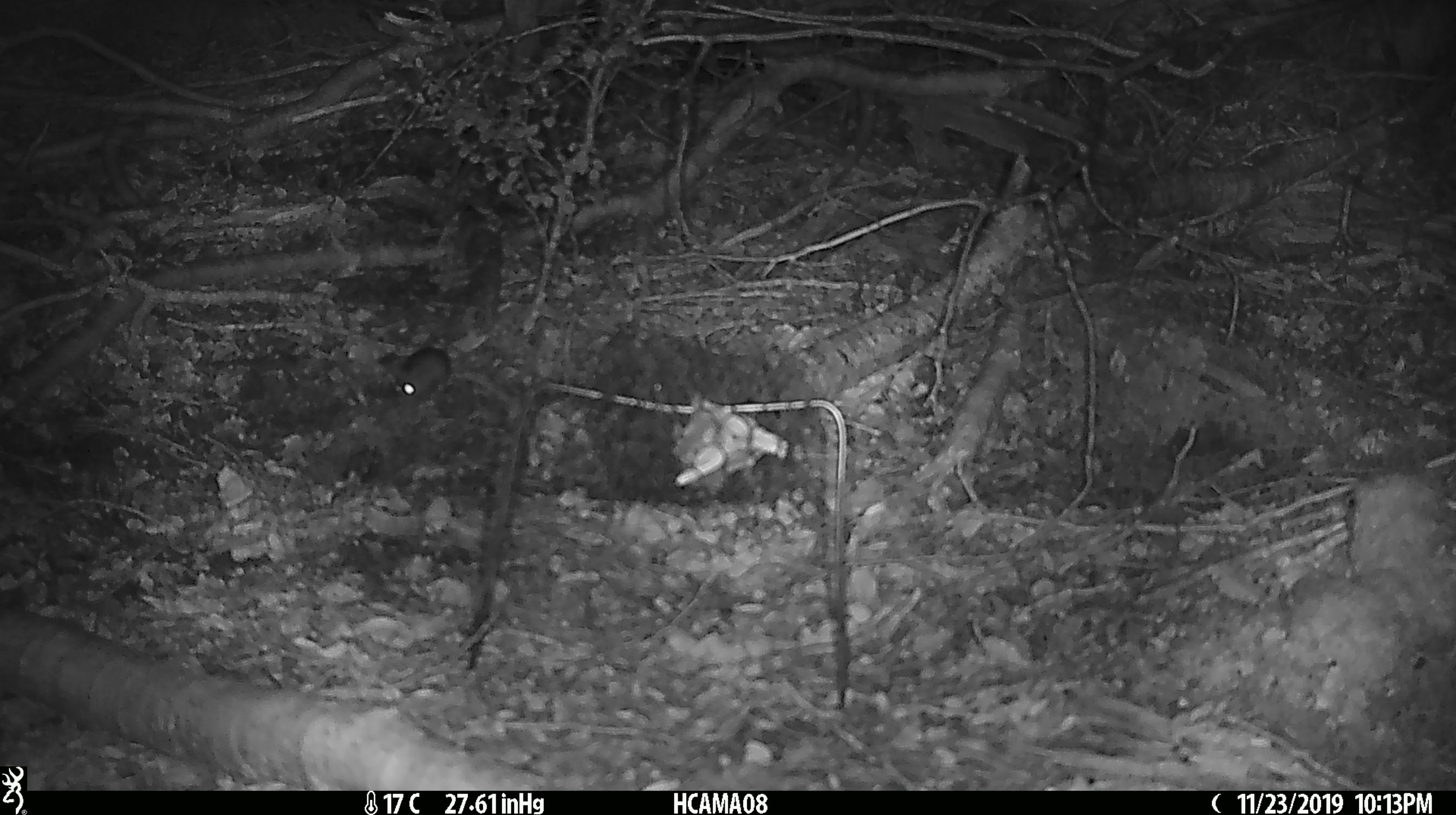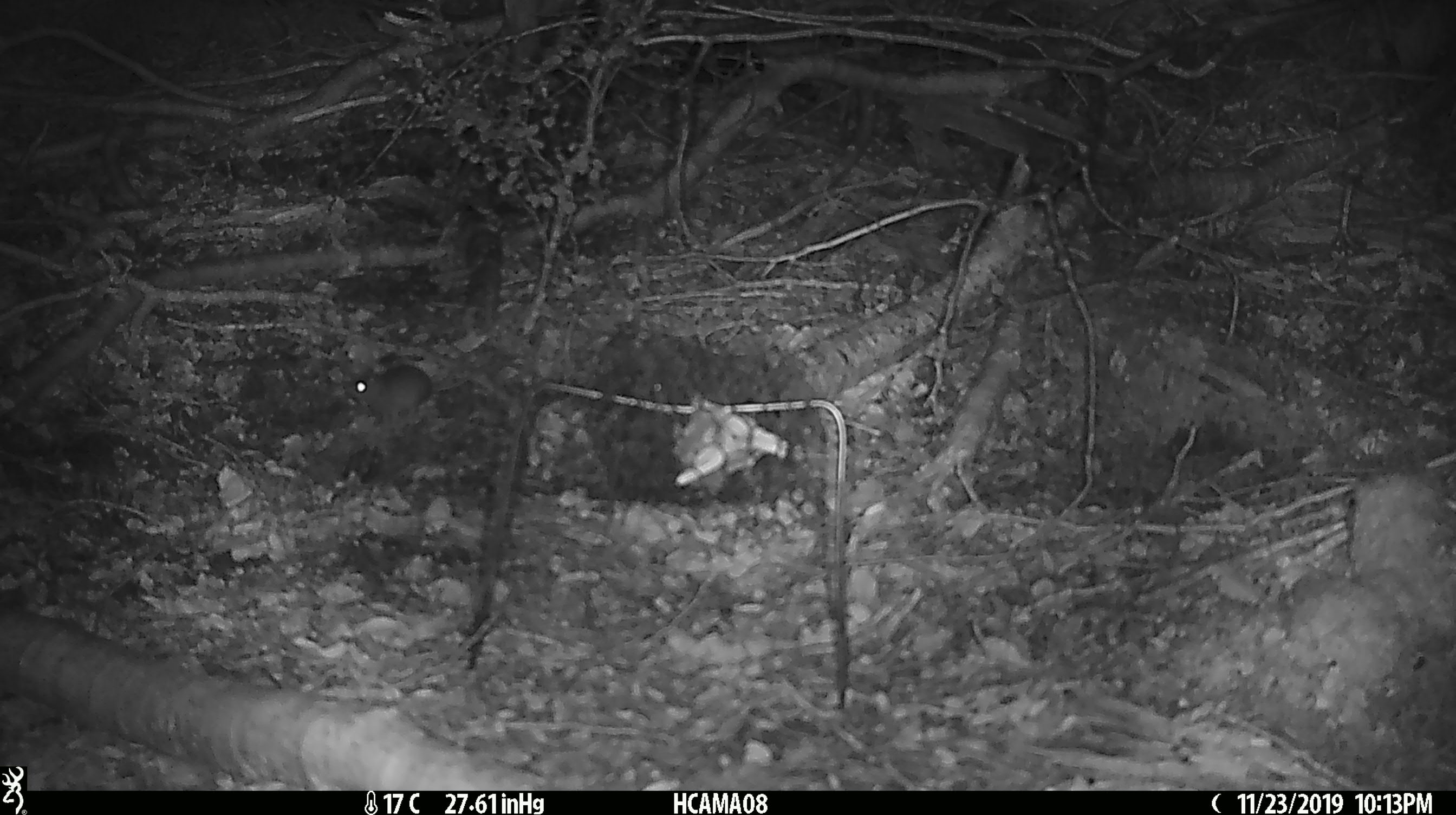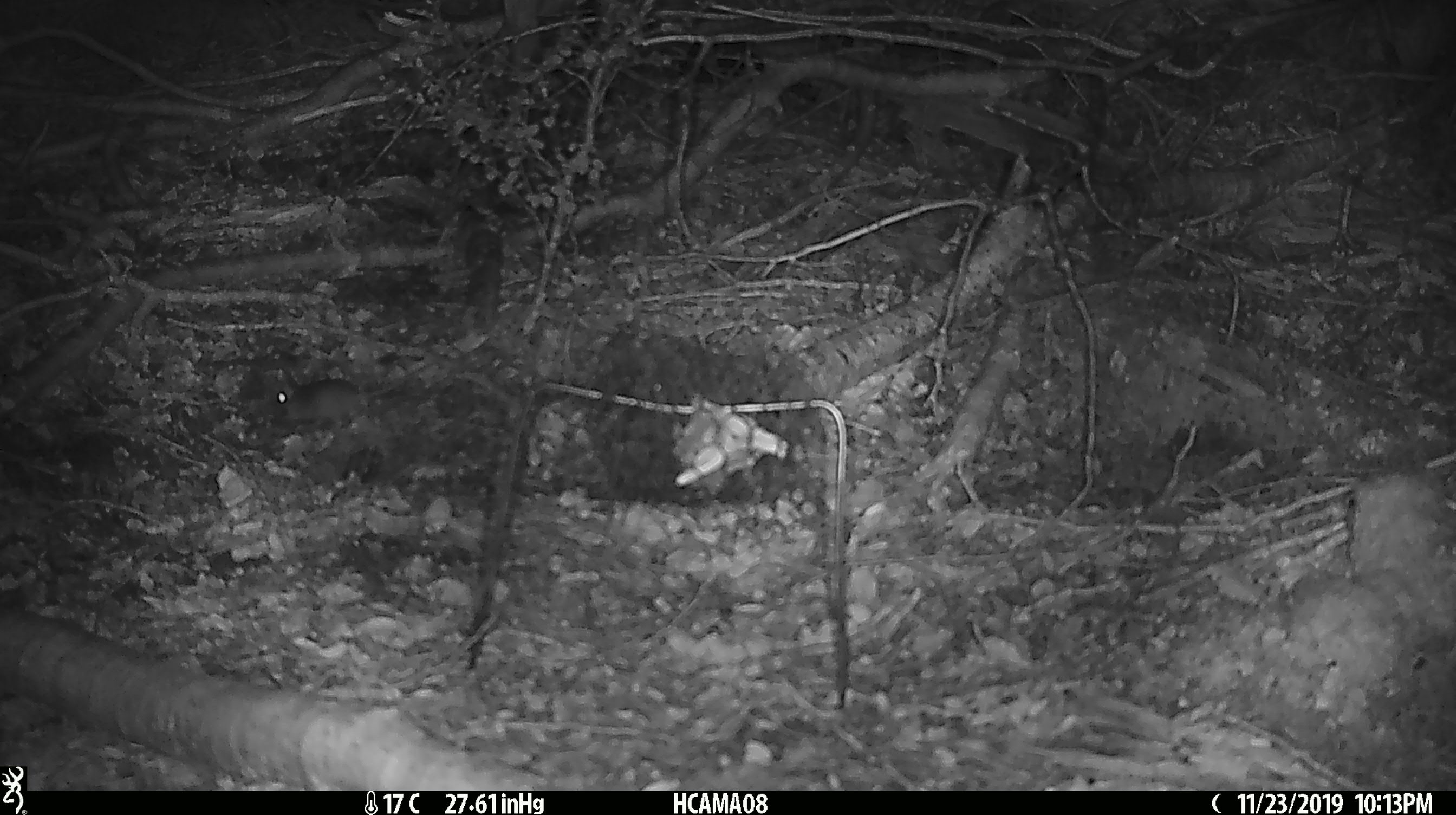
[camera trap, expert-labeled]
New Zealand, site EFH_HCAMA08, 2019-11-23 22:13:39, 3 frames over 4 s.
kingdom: Animalia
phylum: Chordata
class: Mammalia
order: Rodentia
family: Muridae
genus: Mus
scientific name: Mus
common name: mouse